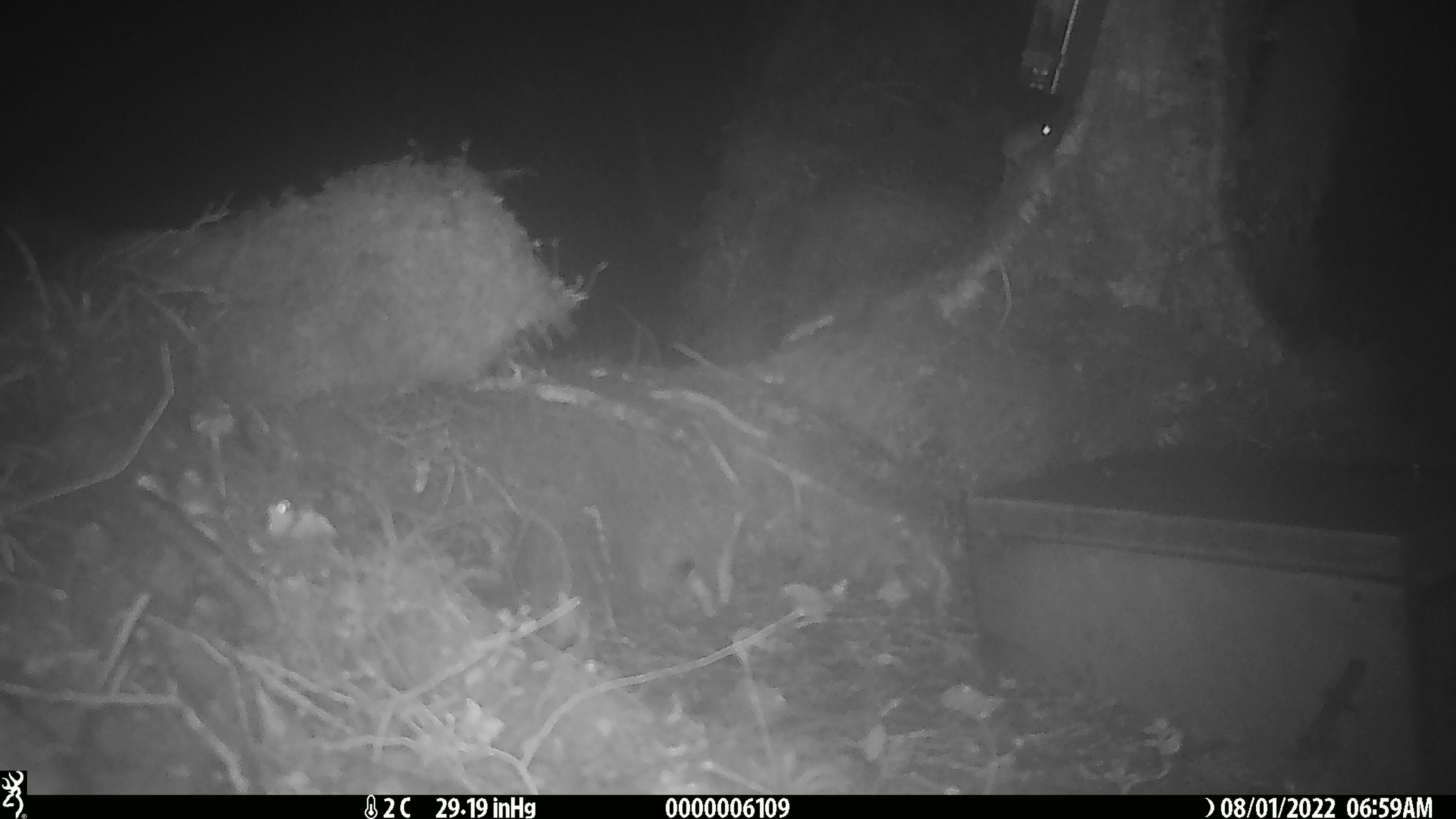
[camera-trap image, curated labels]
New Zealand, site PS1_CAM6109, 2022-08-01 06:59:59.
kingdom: Animalia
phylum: Chordata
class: Mammalia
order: Rodentia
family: Muridae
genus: Mus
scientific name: Mus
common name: mouse